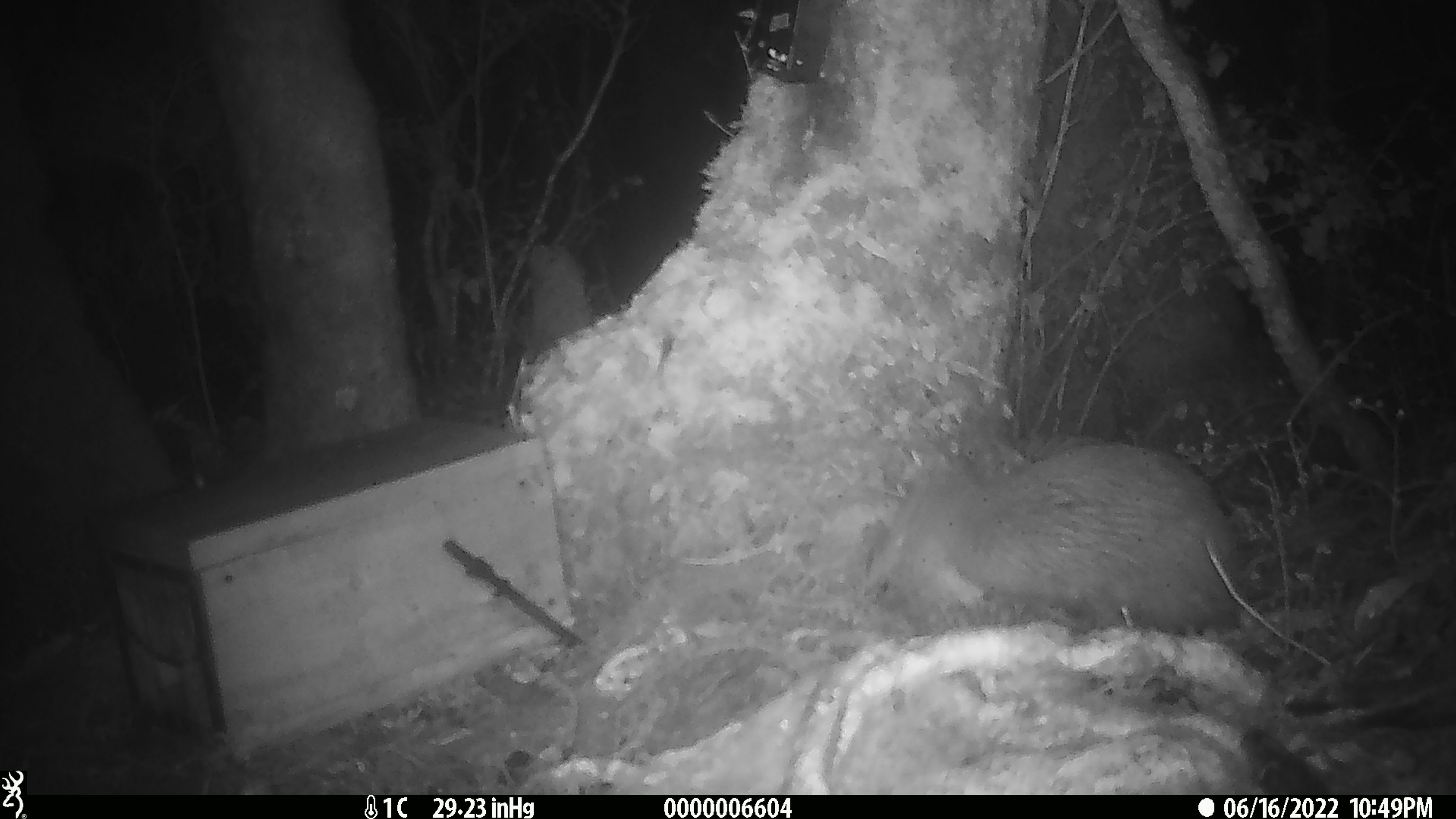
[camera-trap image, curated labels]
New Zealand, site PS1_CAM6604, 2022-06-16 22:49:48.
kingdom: Animalia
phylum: Chordata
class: Aves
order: Apterygiformes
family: Apterygidae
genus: Apteryx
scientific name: Apteryx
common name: kiwi